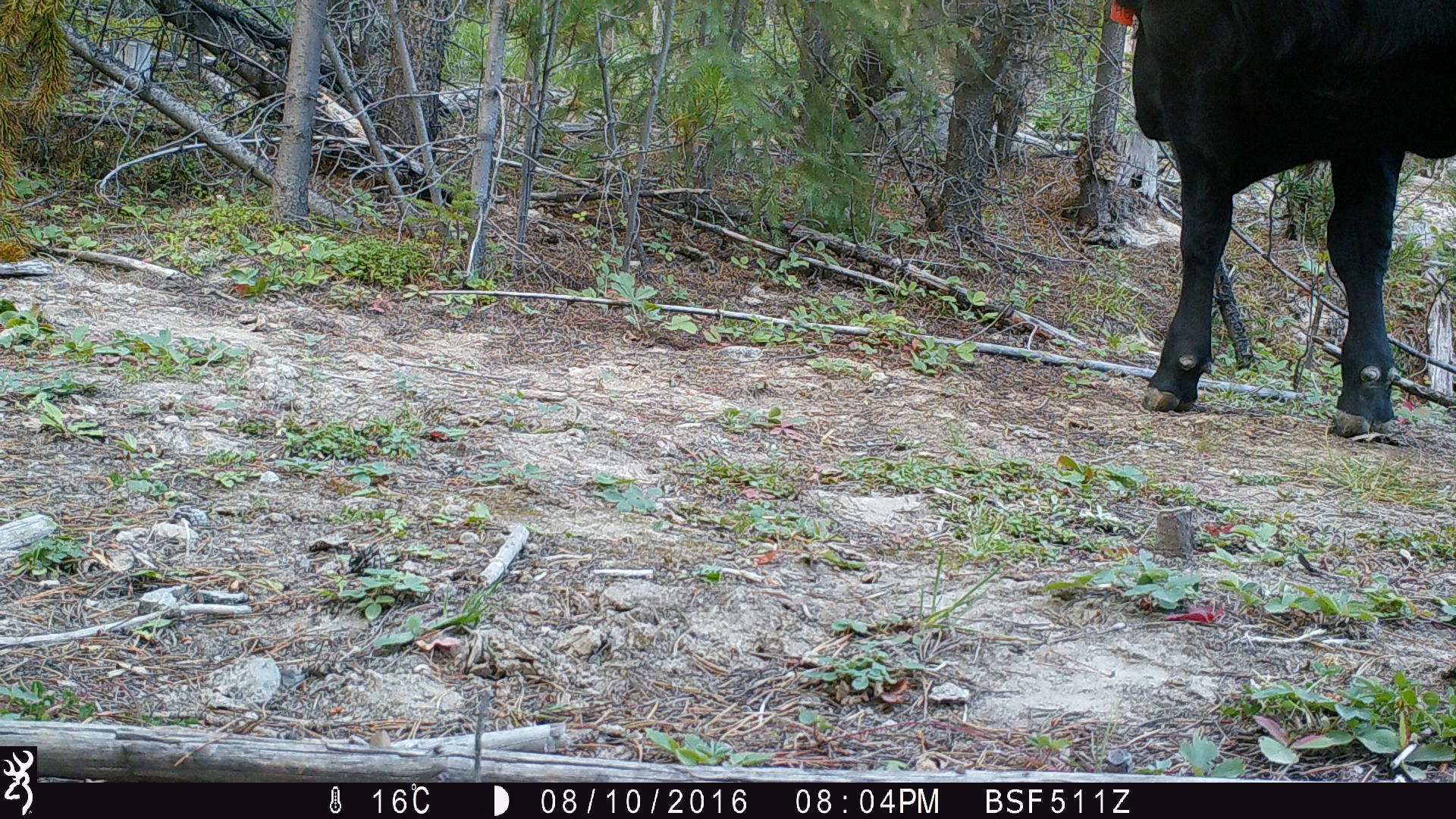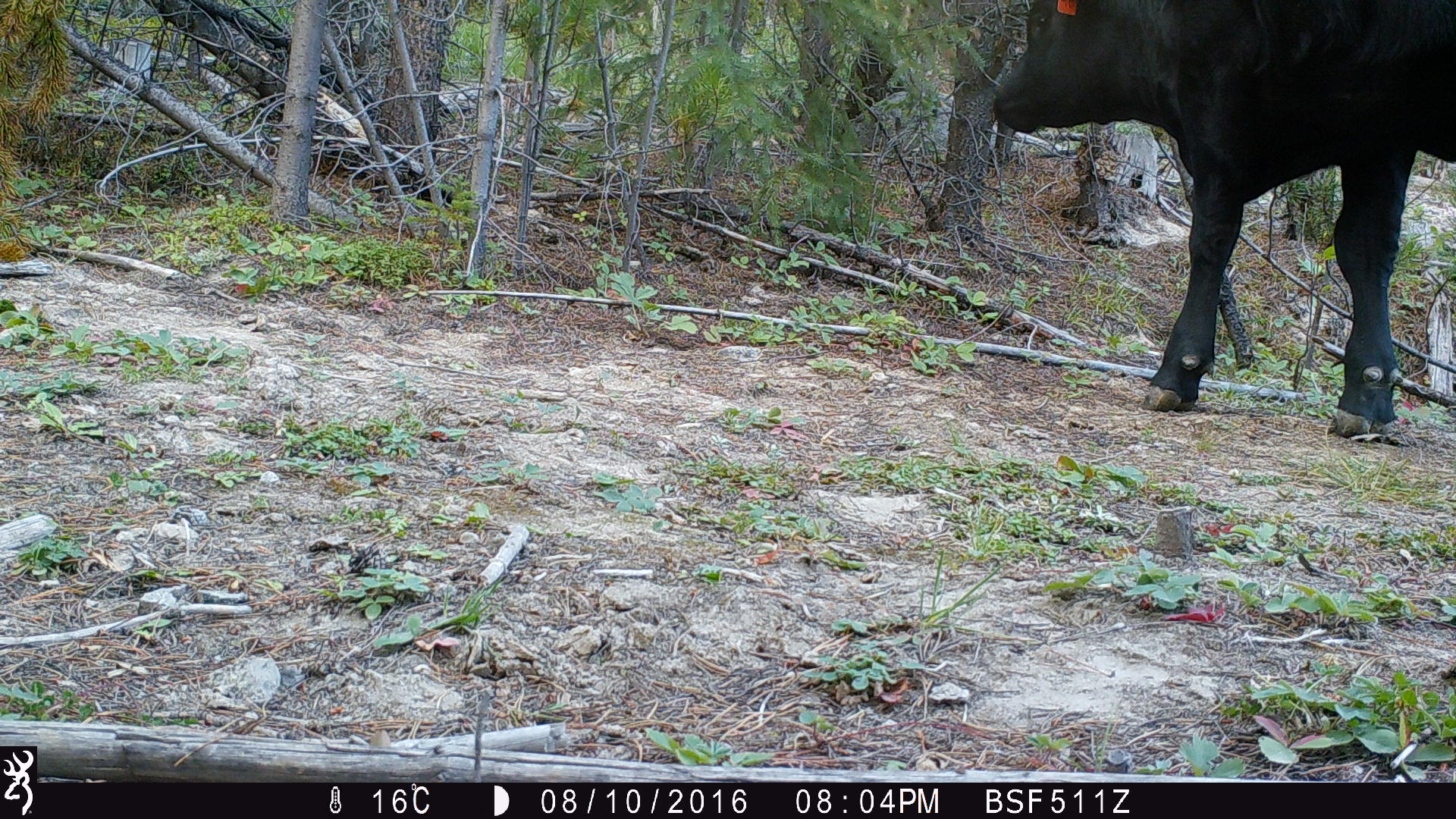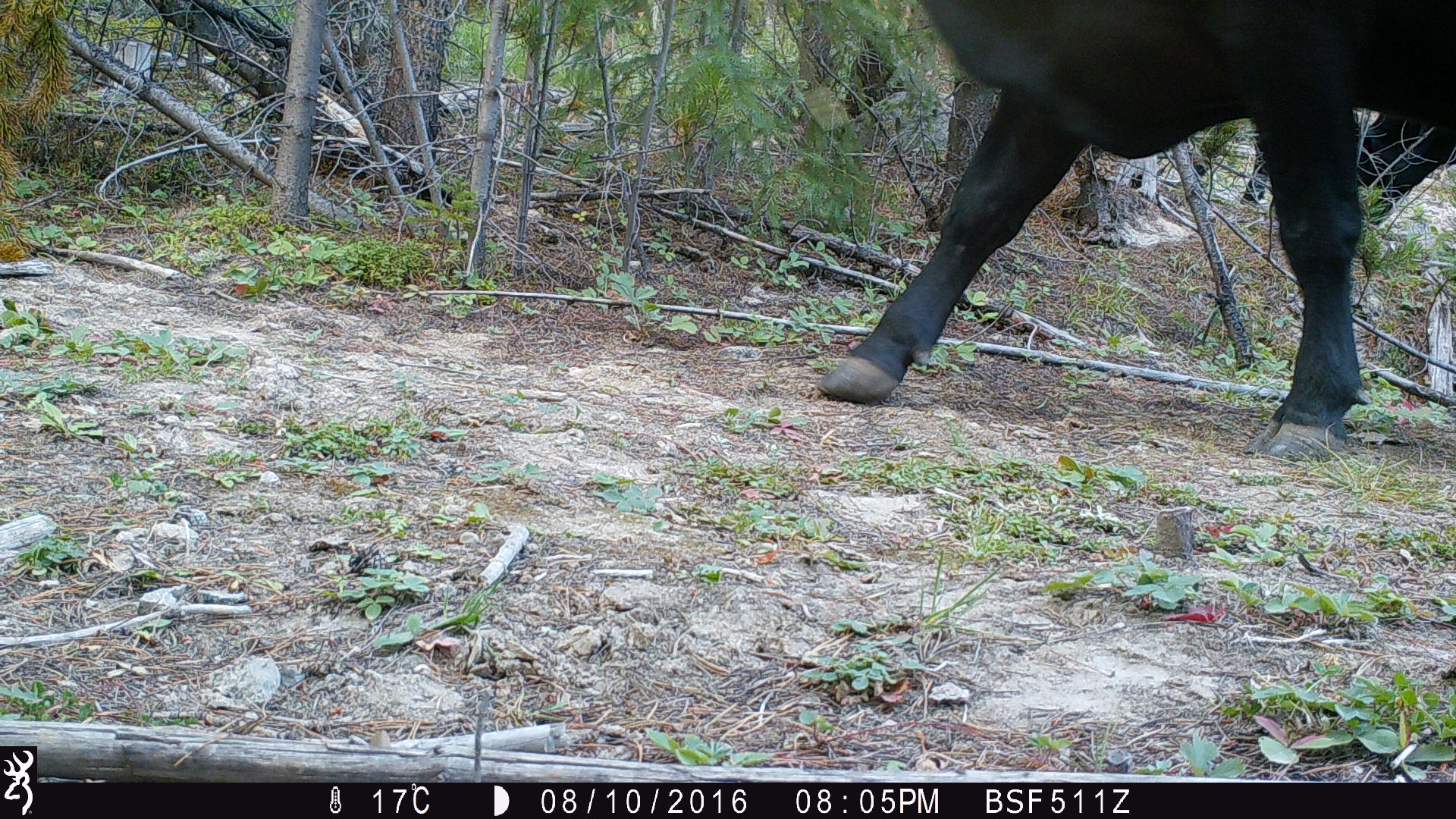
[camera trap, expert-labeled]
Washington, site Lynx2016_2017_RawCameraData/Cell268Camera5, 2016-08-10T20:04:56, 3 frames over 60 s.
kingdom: Animalia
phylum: Chordata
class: Mammalia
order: Artiodactyla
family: Bovidae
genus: Bos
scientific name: Bos taurus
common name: domestic cattle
Domestic cattle (Bos taurus). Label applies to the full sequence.